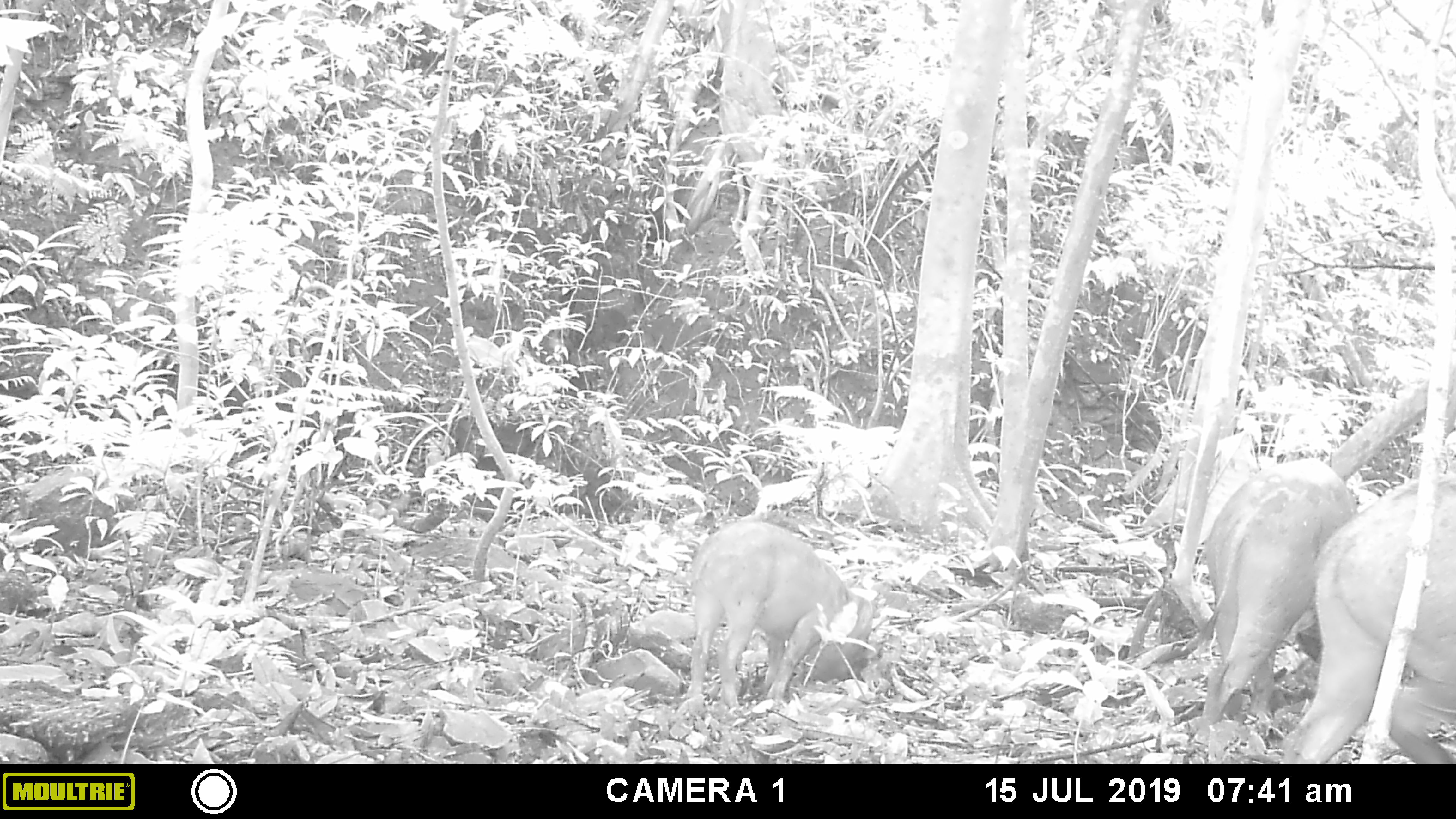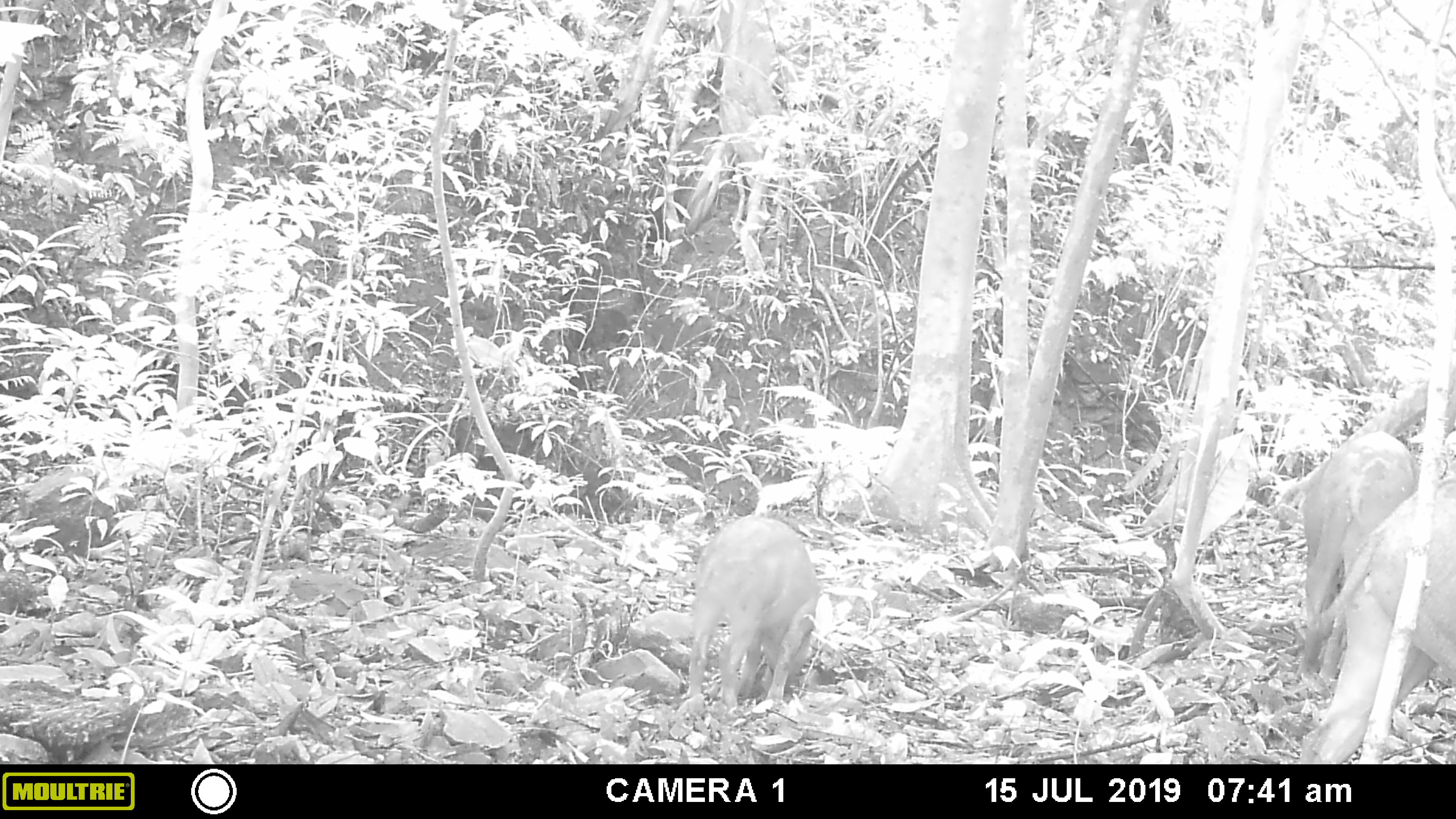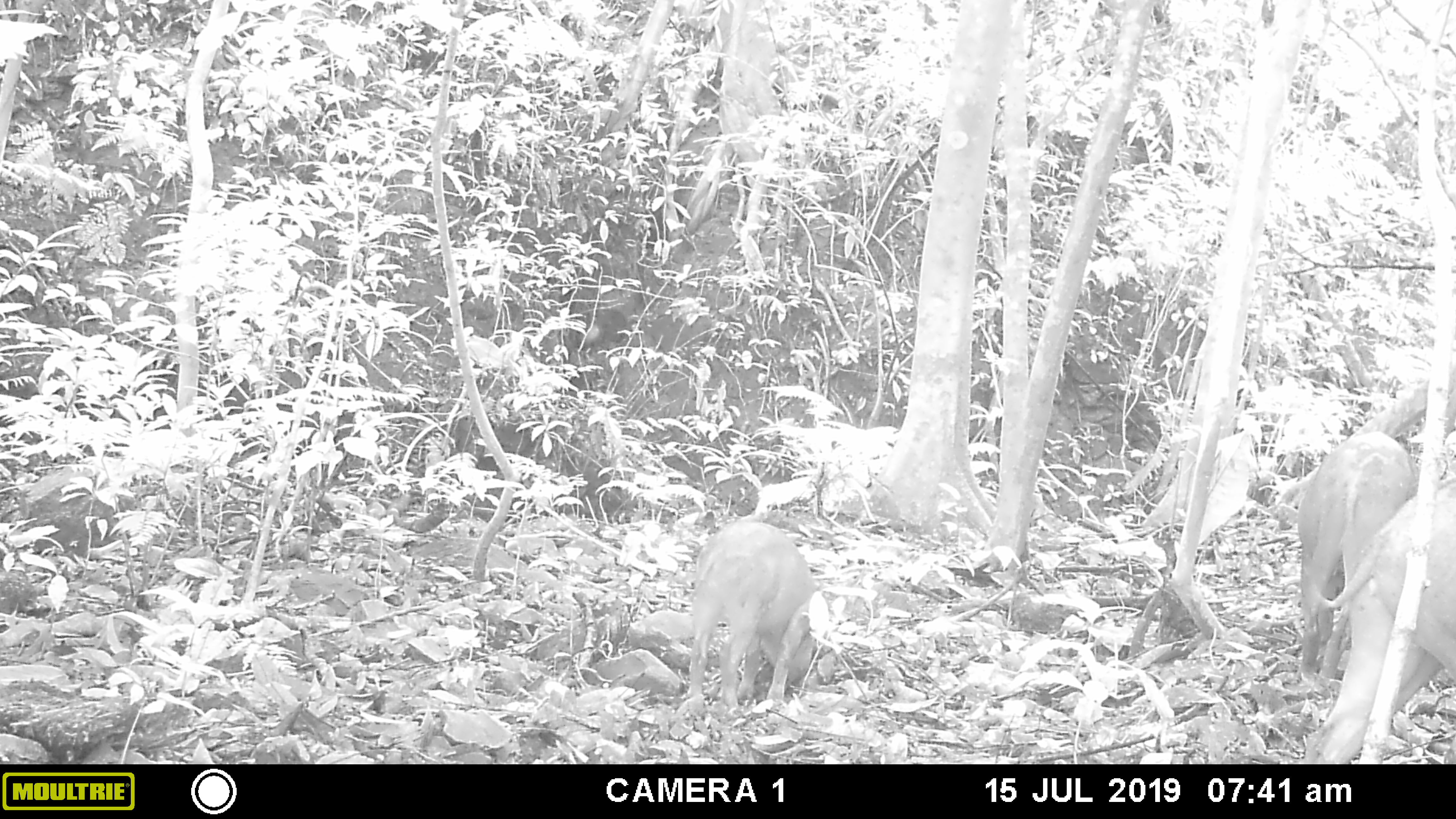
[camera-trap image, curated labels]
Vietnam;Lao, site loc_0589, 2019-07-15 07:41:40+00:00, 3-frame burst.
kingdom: Animalia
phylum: Chordata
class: Mammalia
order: Artiodactyla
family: Suidae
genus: Sus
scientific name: Sus scrofa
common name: eurasian wild pig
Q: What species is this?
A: Eurasian wild pig (Sus scrofa).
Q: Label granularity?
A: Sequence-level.